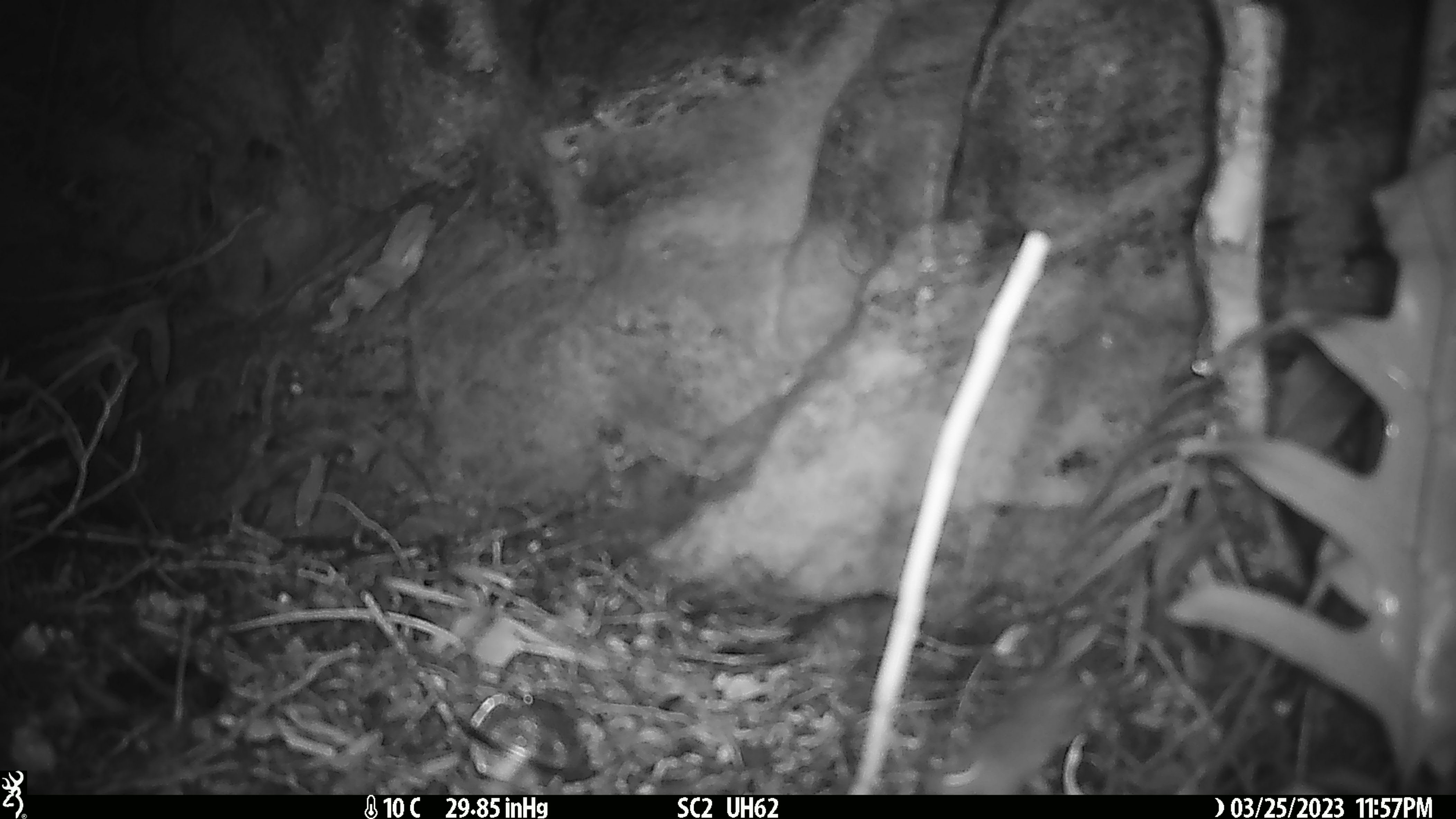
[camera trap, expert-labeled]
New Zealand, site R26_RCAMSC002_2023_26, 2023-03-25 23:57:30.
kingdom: Animalia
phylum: Chordata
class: Mammalia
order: Rodentia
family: Muridae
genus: Mus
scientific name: Mus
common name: mouse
Mouse (Mus).